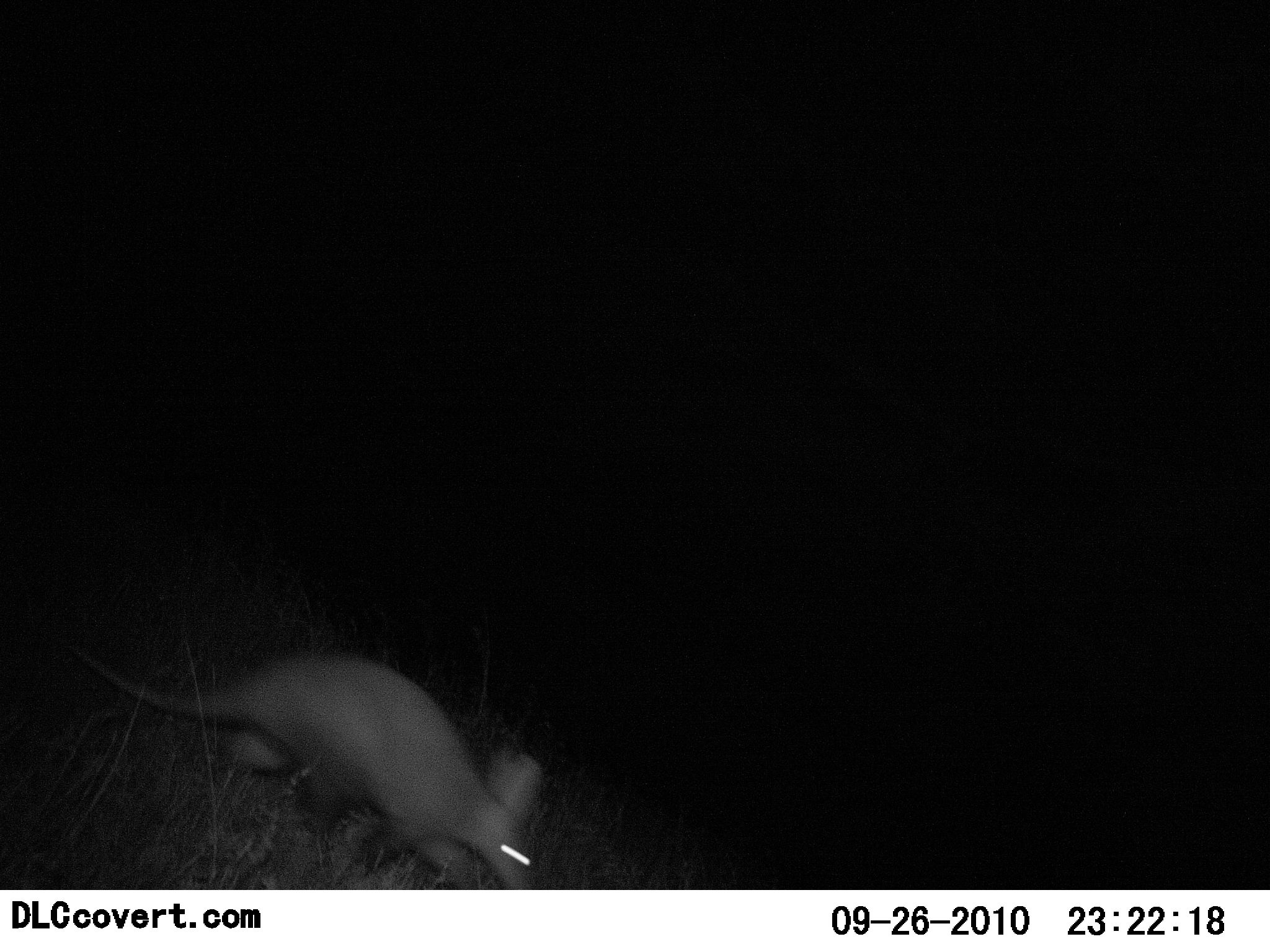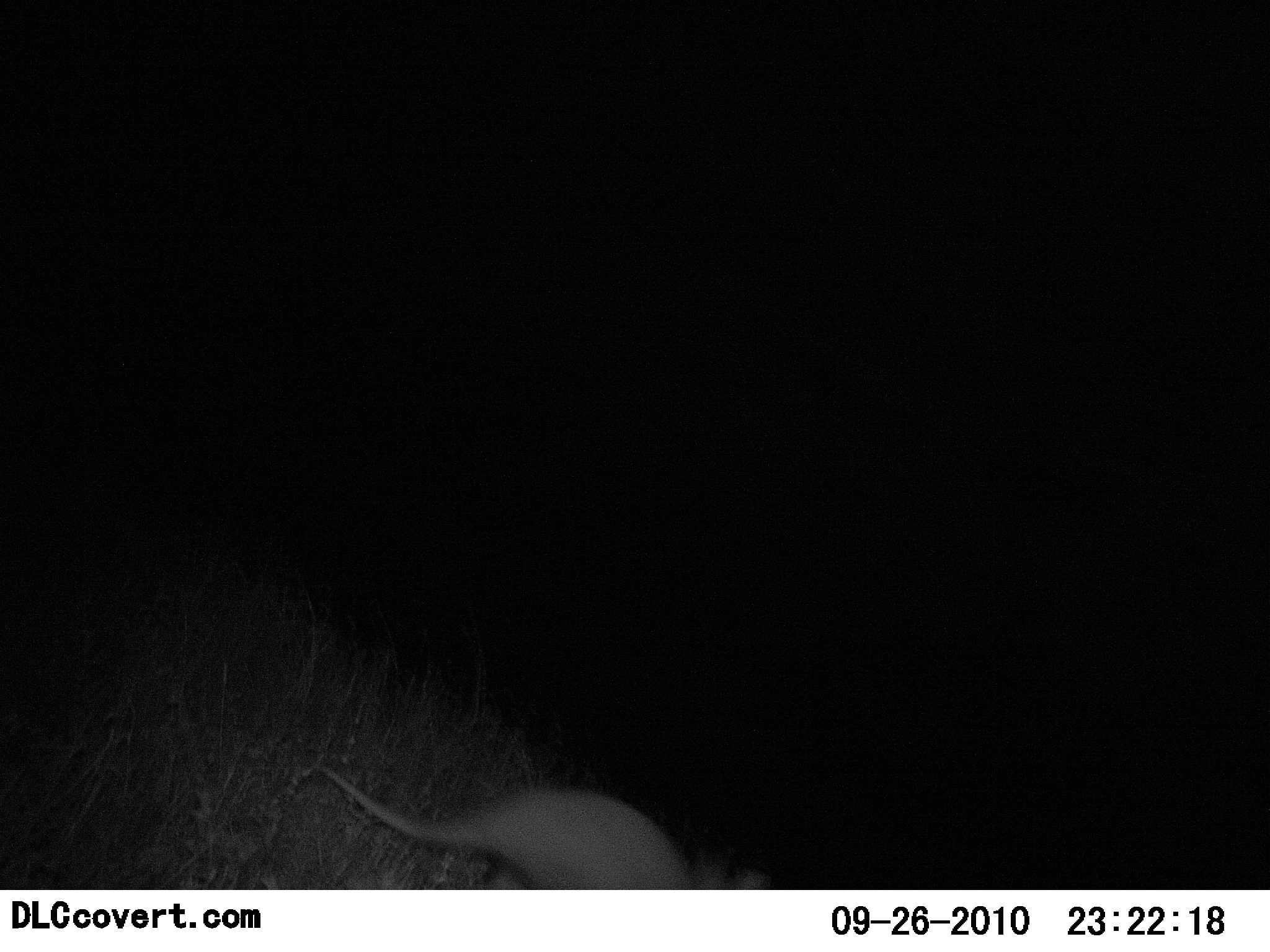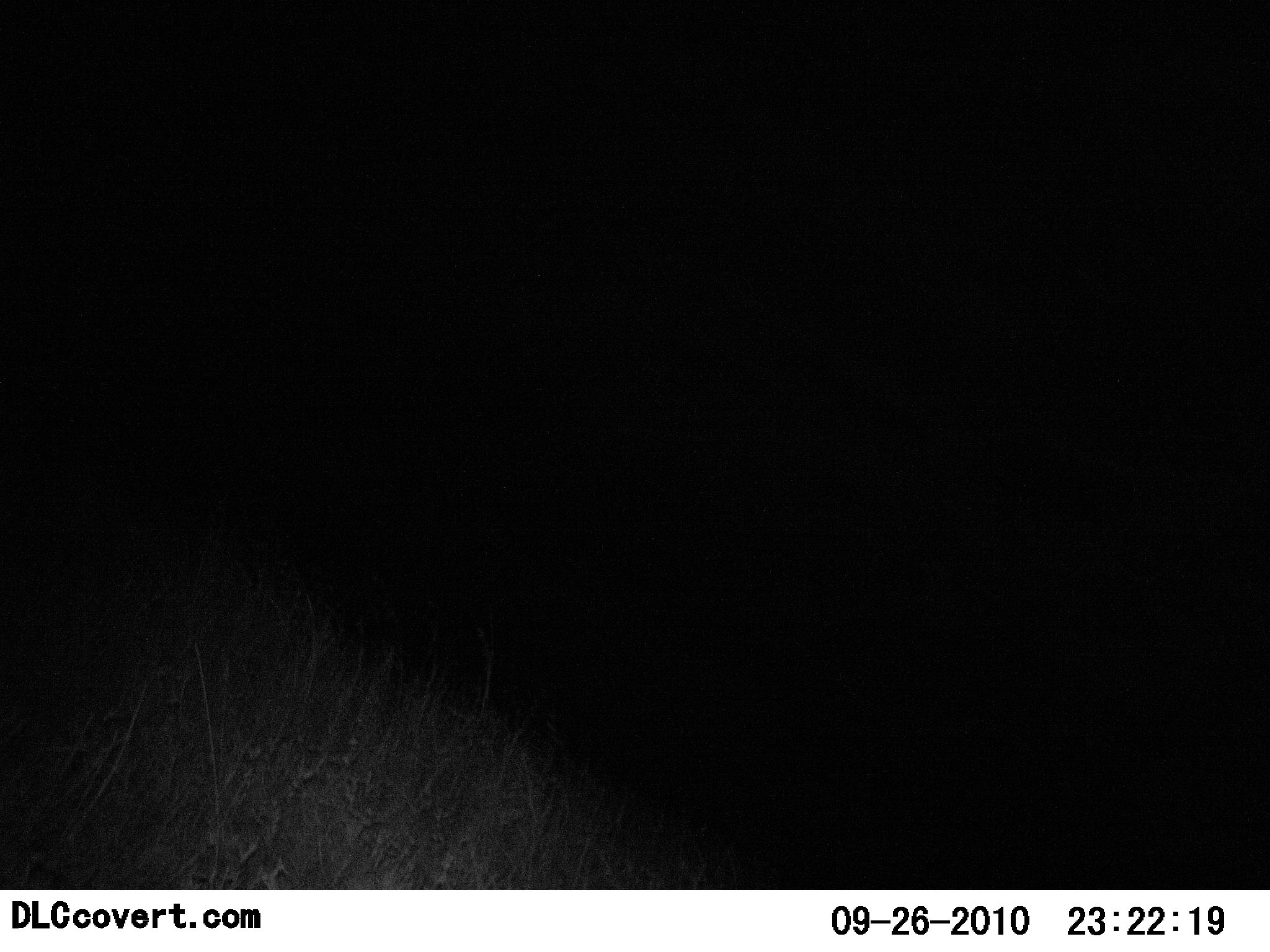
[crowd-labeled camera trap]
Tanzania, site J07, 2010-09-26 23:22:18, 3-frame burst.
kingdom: Animalia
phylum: Chordata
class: Mammalia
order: Tubulidentata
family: Orycteropodidae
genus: Orycteropus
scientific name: Orycteropus afer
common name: aardvark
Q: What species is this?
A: Aardvark (Orycteropus afer).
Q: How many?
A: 1.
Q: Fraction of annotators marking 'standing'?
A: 0%.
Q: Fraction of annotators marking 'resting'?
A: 0%.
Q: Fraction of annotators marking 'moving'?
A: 100%.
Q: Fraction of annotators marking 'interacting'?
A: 0%.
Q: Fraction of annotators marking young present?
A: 0%.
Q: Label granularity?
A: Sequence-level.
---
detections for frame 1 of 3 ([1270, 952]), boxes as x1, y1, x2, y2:
animal: 58, 636, 547, 889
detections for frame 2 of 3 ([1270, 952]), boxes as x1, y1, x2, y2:
animal: 315, 764, 770, 889